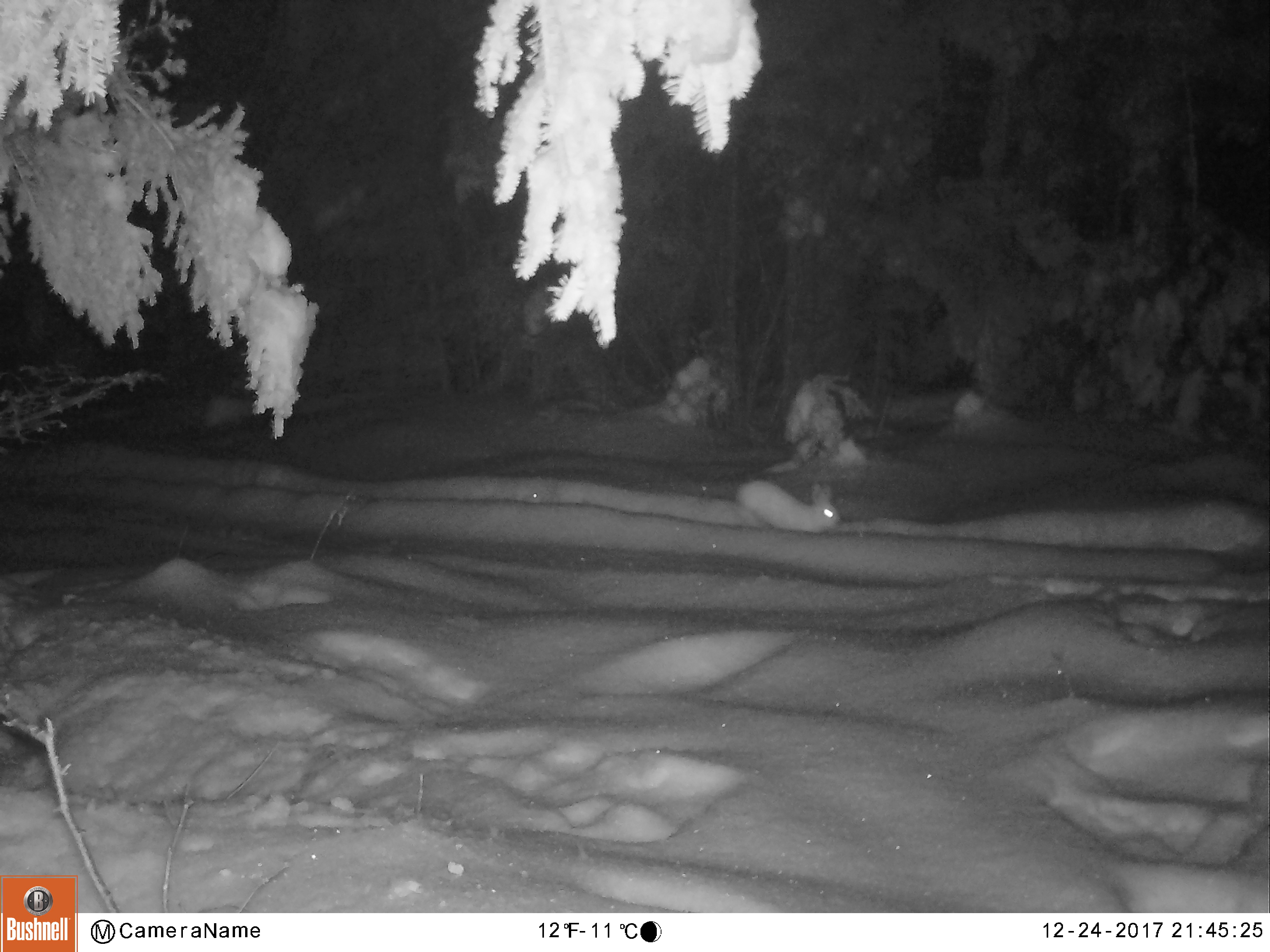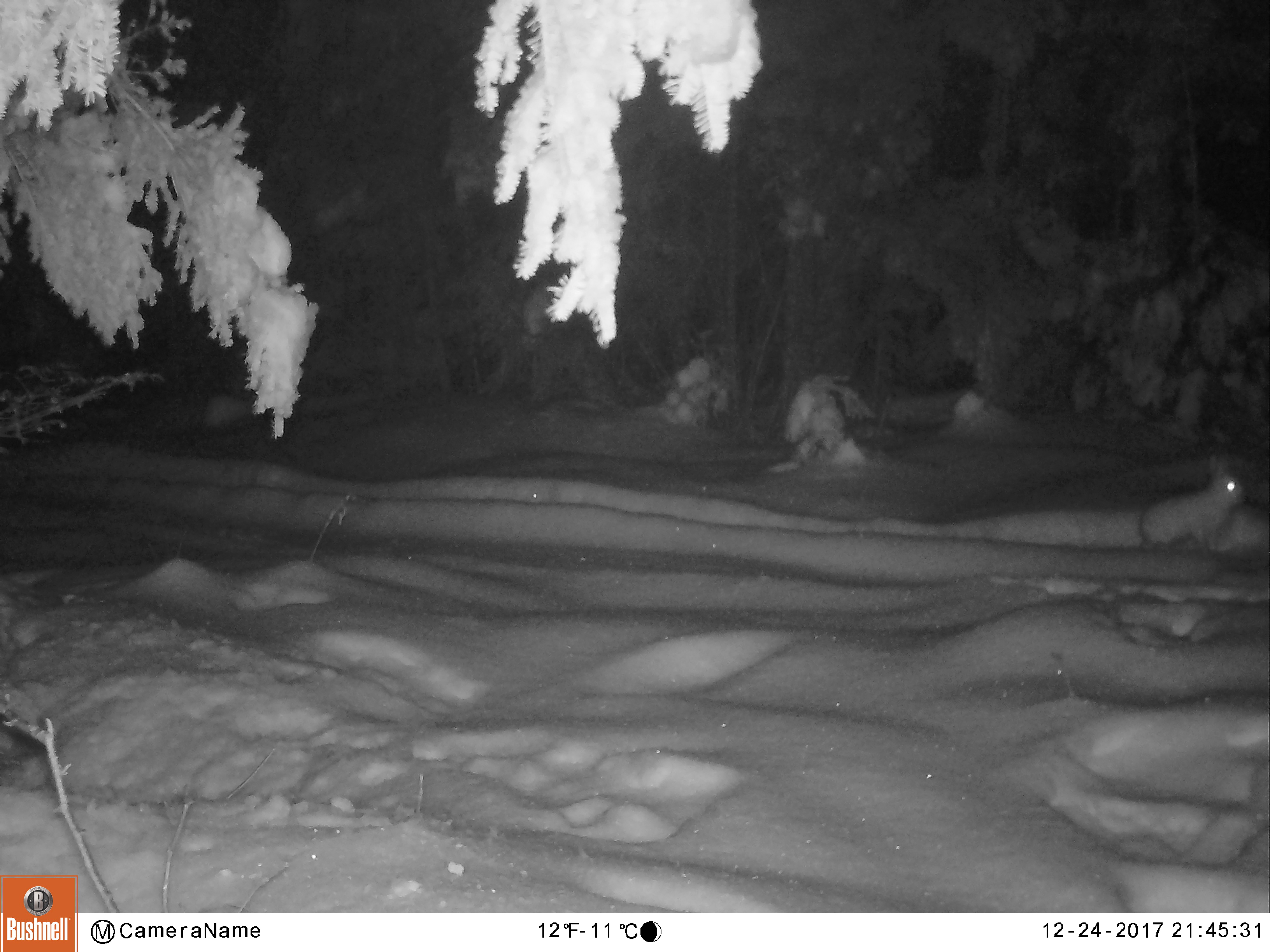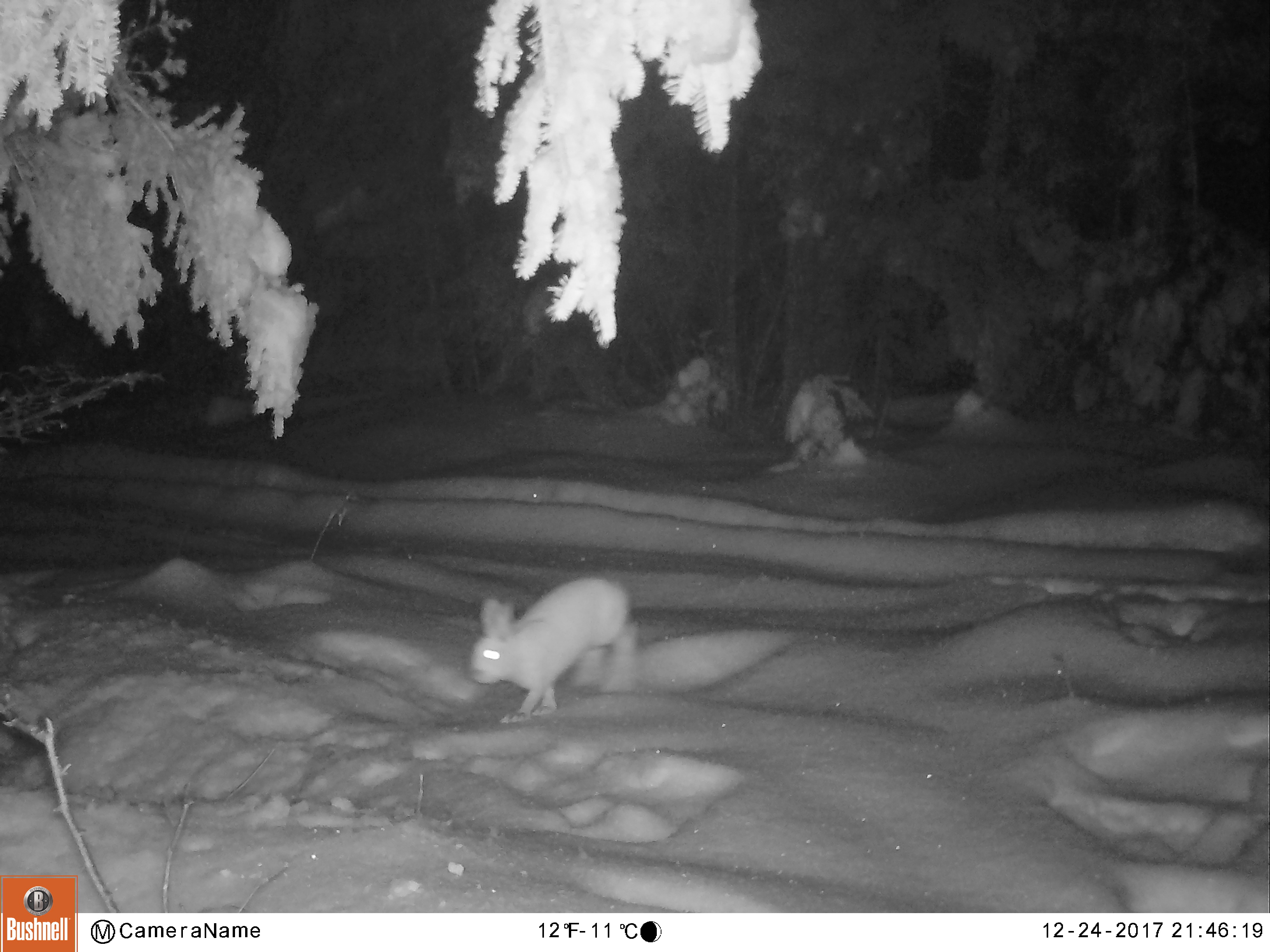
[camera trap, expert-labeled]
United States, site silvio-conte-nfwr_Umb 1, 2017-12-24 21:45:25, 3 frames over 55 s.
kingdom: Animalia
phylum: Chordata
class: Mammalia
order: Lagomorpha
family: Leporidae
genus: Lepus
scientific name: Lepus americanus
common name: snowshoe hare